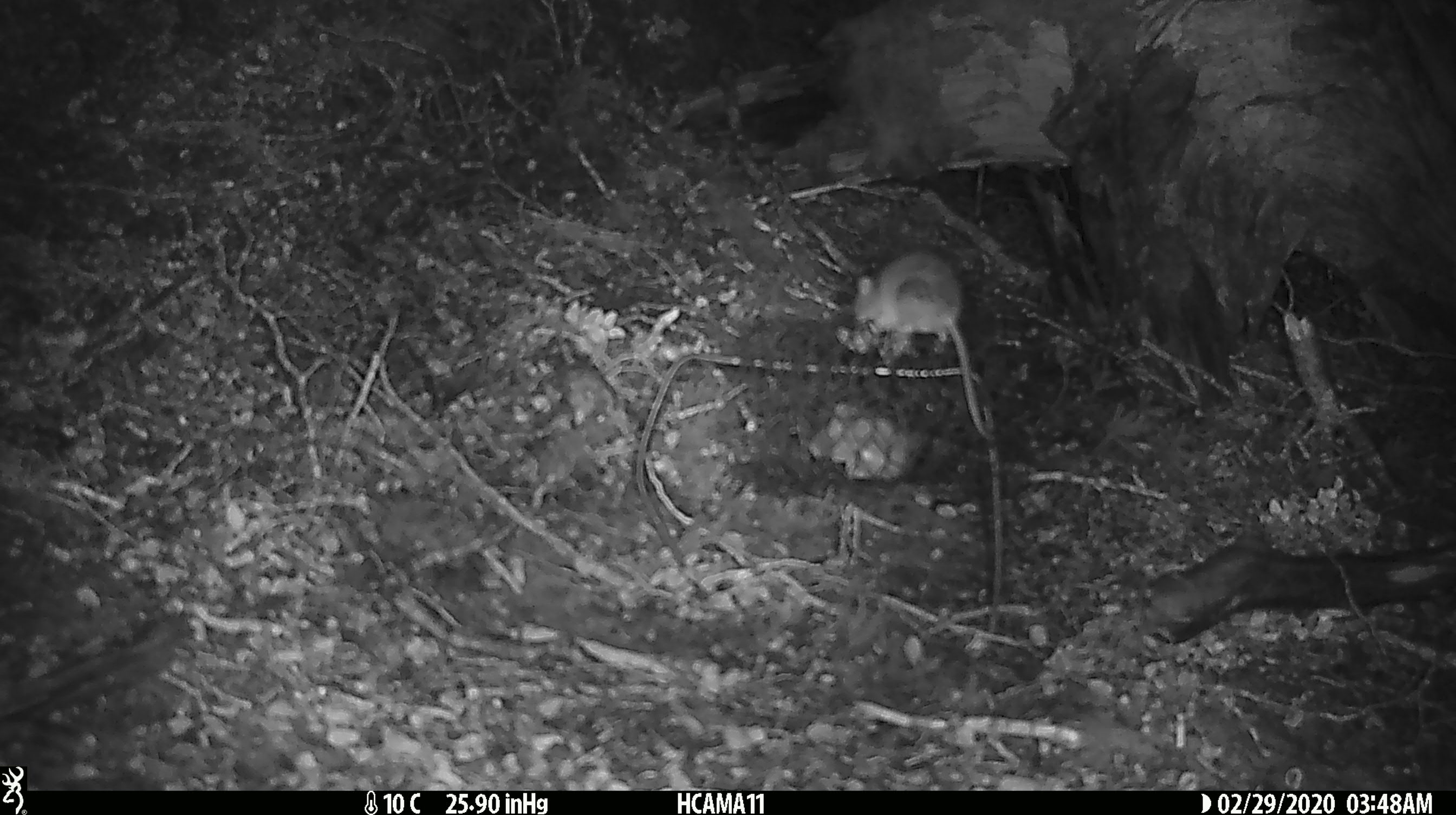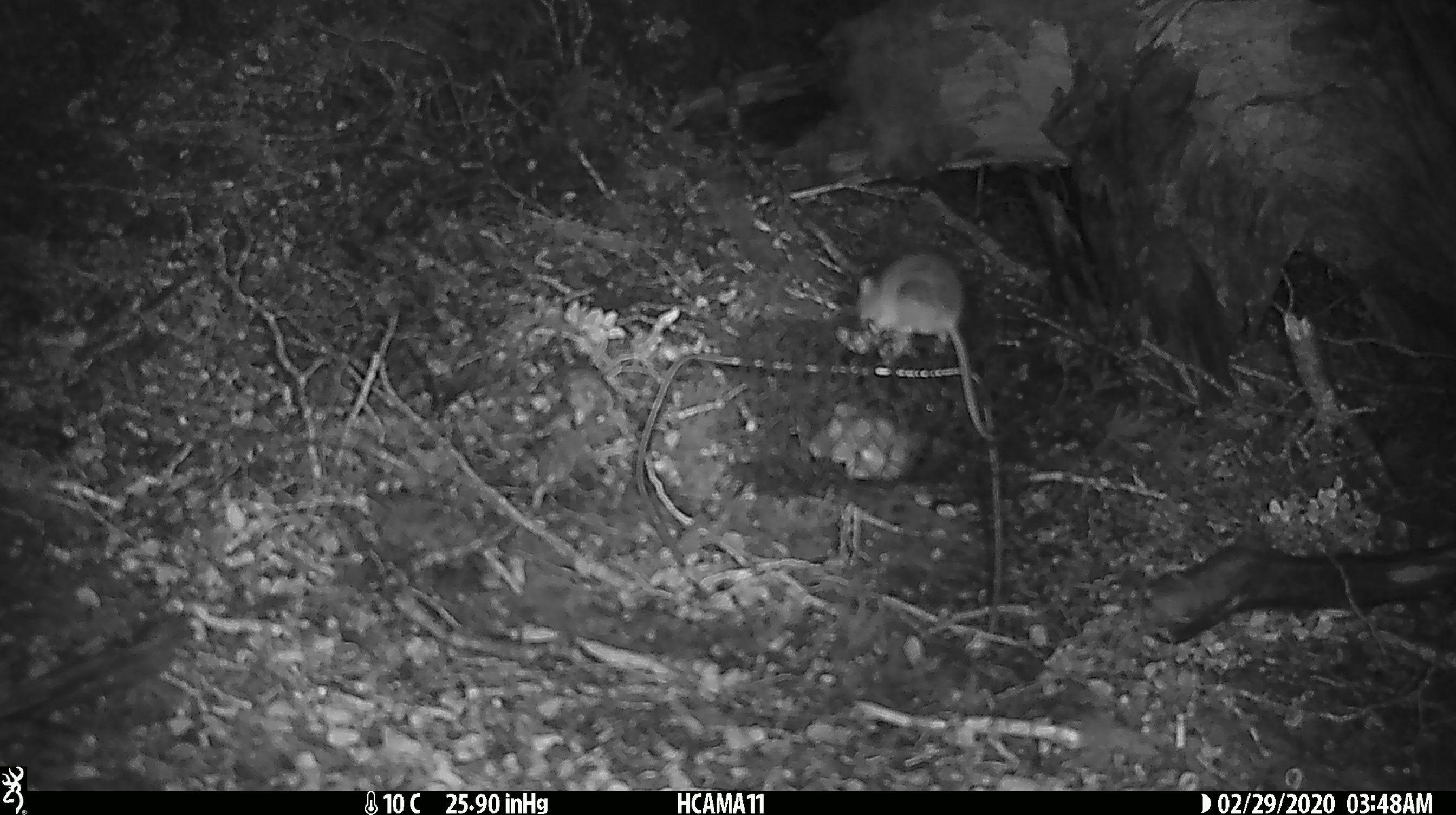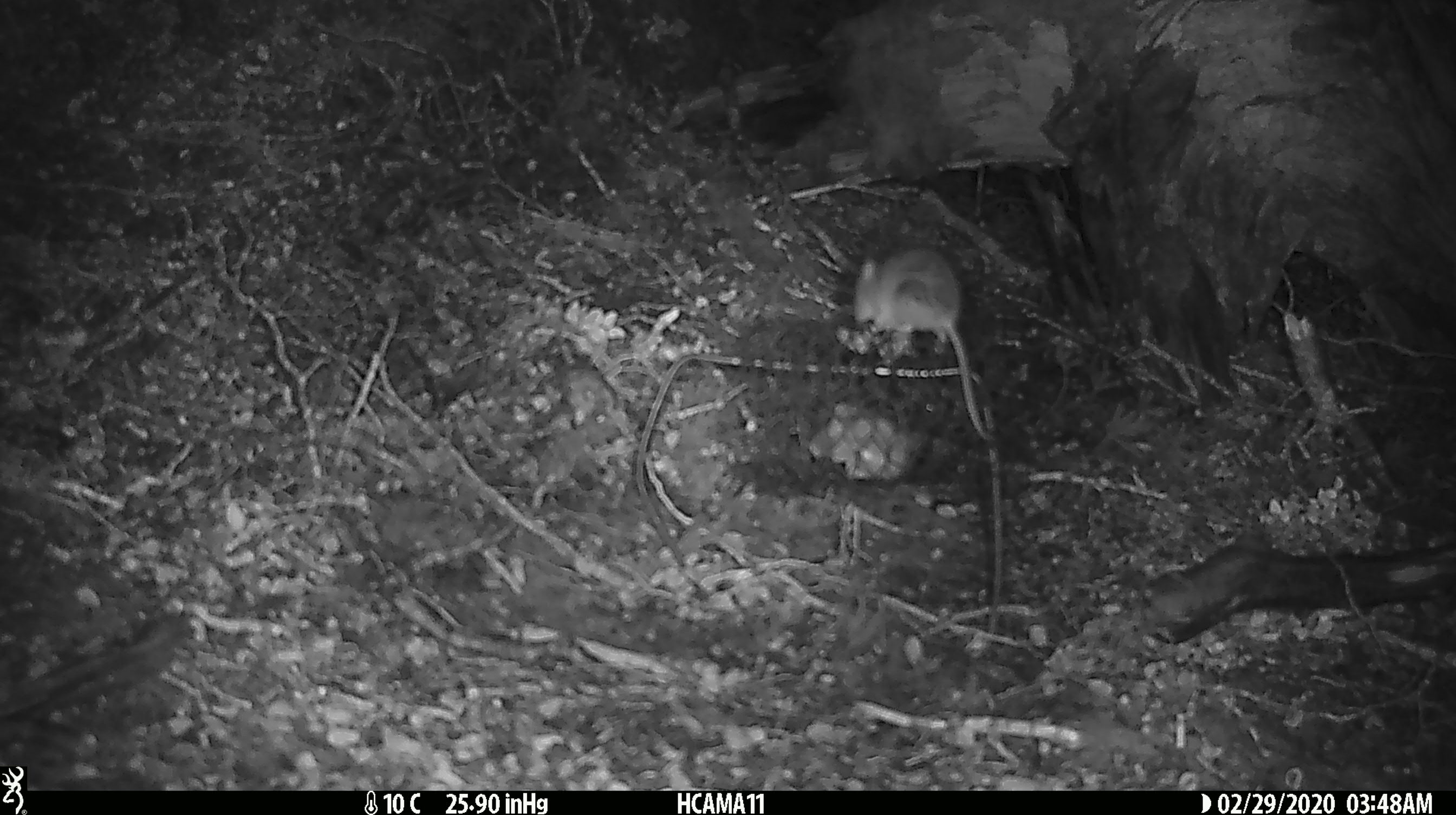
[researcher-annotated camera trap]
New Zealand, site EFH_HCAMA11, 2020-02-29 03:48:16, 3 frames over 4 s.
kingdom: Animalia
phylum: Chordata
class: Mammalia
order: Rodentia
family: Muridae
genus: Mus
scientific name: Mus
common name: mouse